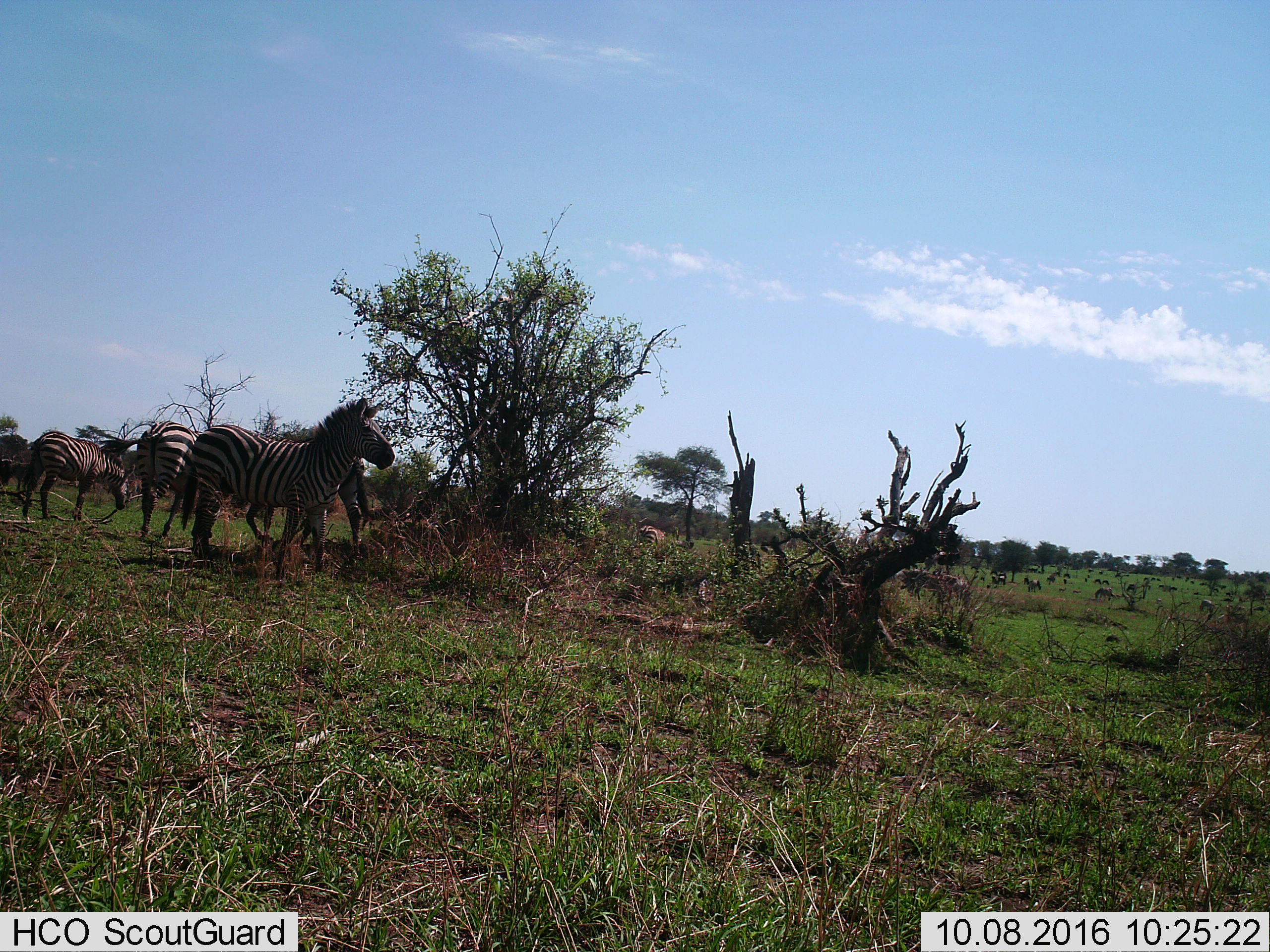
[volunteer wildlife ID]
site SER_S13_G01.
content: unidentified animal